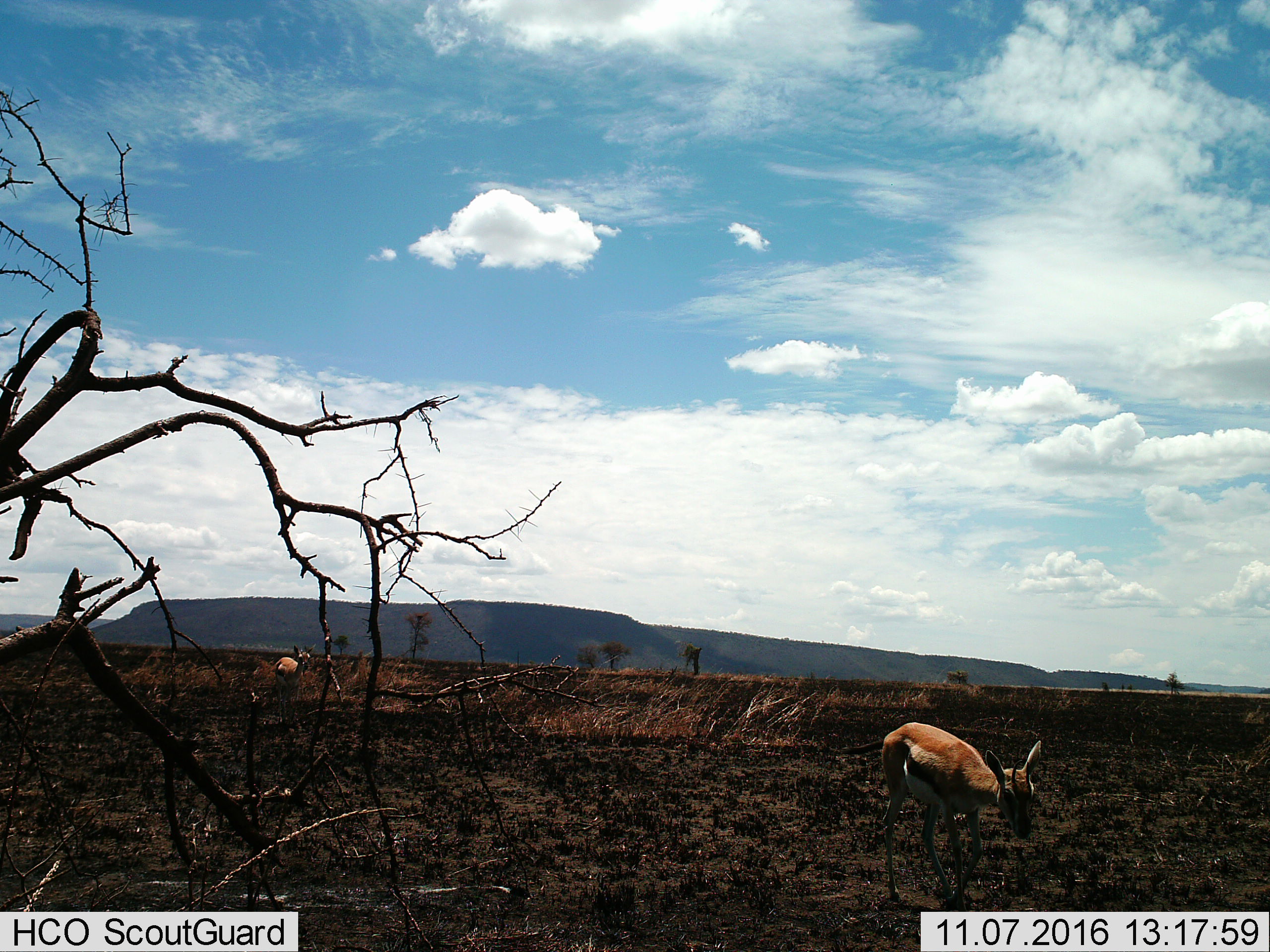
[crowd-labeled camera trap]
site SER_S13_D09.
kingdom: Animalia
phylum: Chordata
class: Mammalia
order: Artiodactyla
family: Bovidae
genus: Eudorcas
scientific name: Eudorcas thomsonii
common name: thomson's gazelle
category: gazellethomsons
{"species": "gazellethomsons (thomson's gazelle) (Eudorcas thomsonii)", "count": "2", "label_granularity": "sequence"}